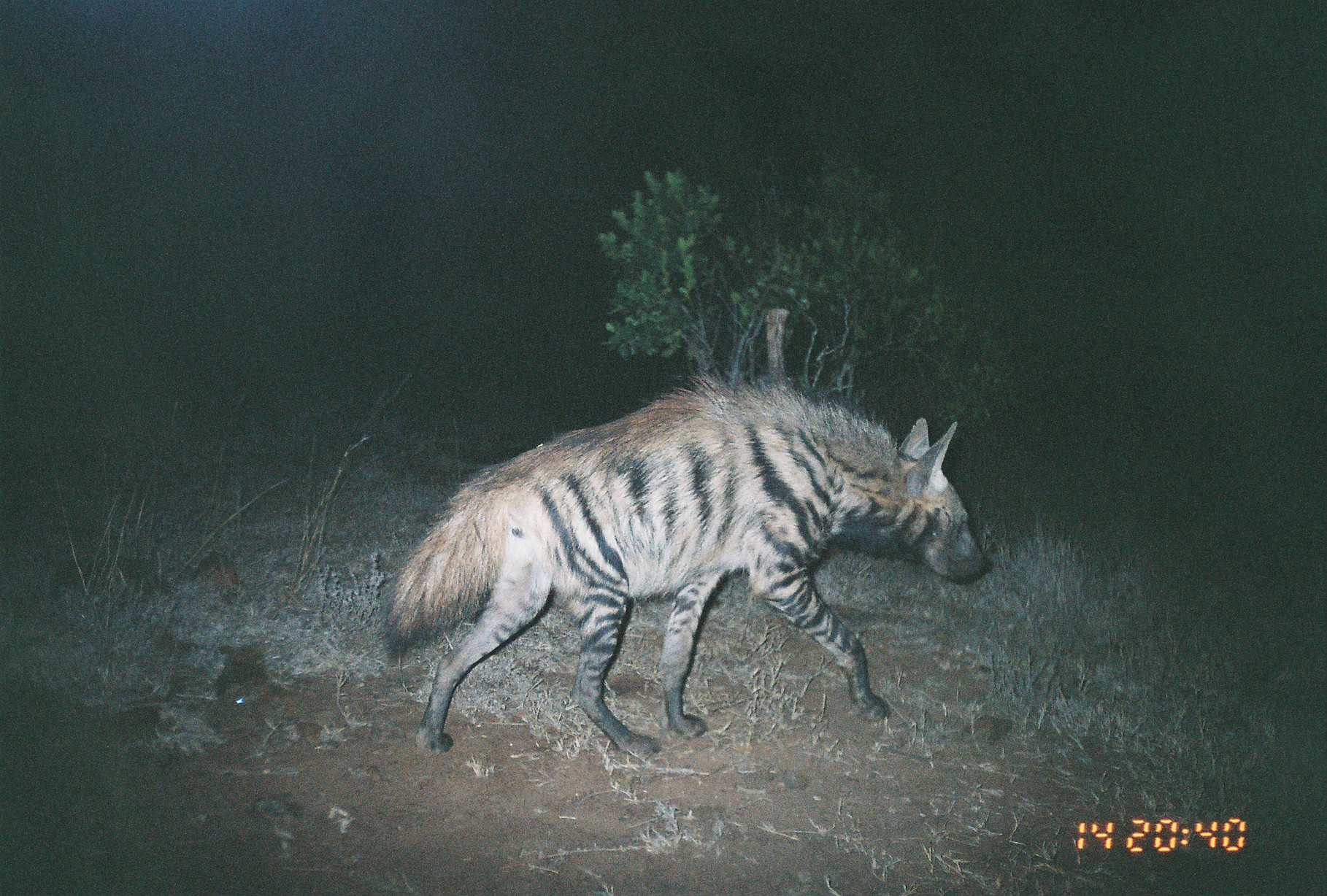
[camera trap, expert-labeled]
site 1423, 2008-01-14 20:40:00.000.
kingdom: Animalia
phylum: Chordata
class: Mammalia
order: Carnivora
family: Hyaenidae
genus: Hyaena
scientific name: Hyaena hyaena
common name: striped hyena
Hyaena hyaena (striped hyena), count 1.